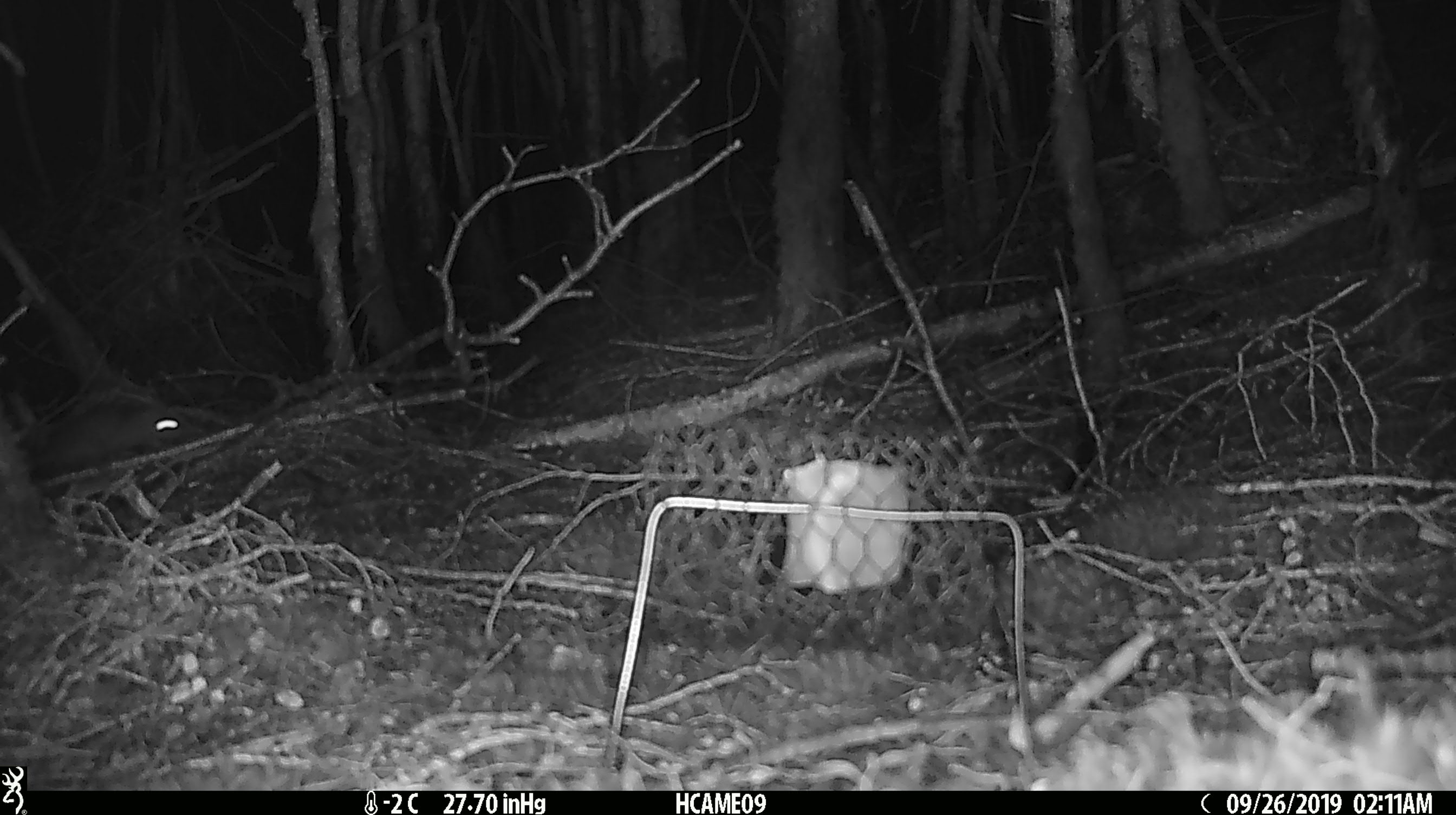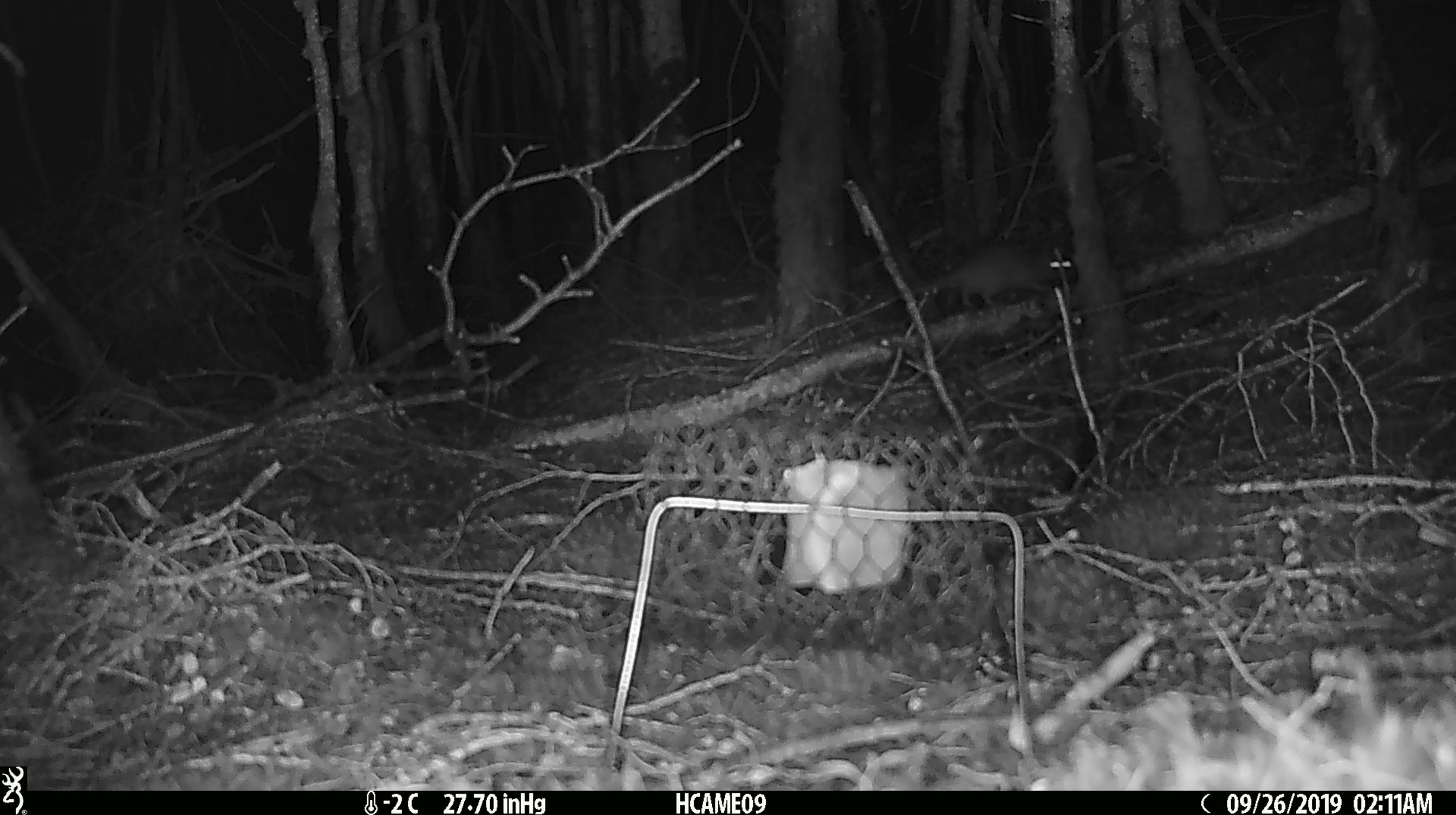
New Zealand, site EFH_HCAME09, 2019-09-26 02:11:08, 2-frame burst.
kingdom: Animalia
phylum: Chordata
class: Mammalia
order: Rodentia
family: Muridae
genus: Mus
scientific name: Mus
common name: mouse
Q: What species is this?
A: Mouse (Mus).